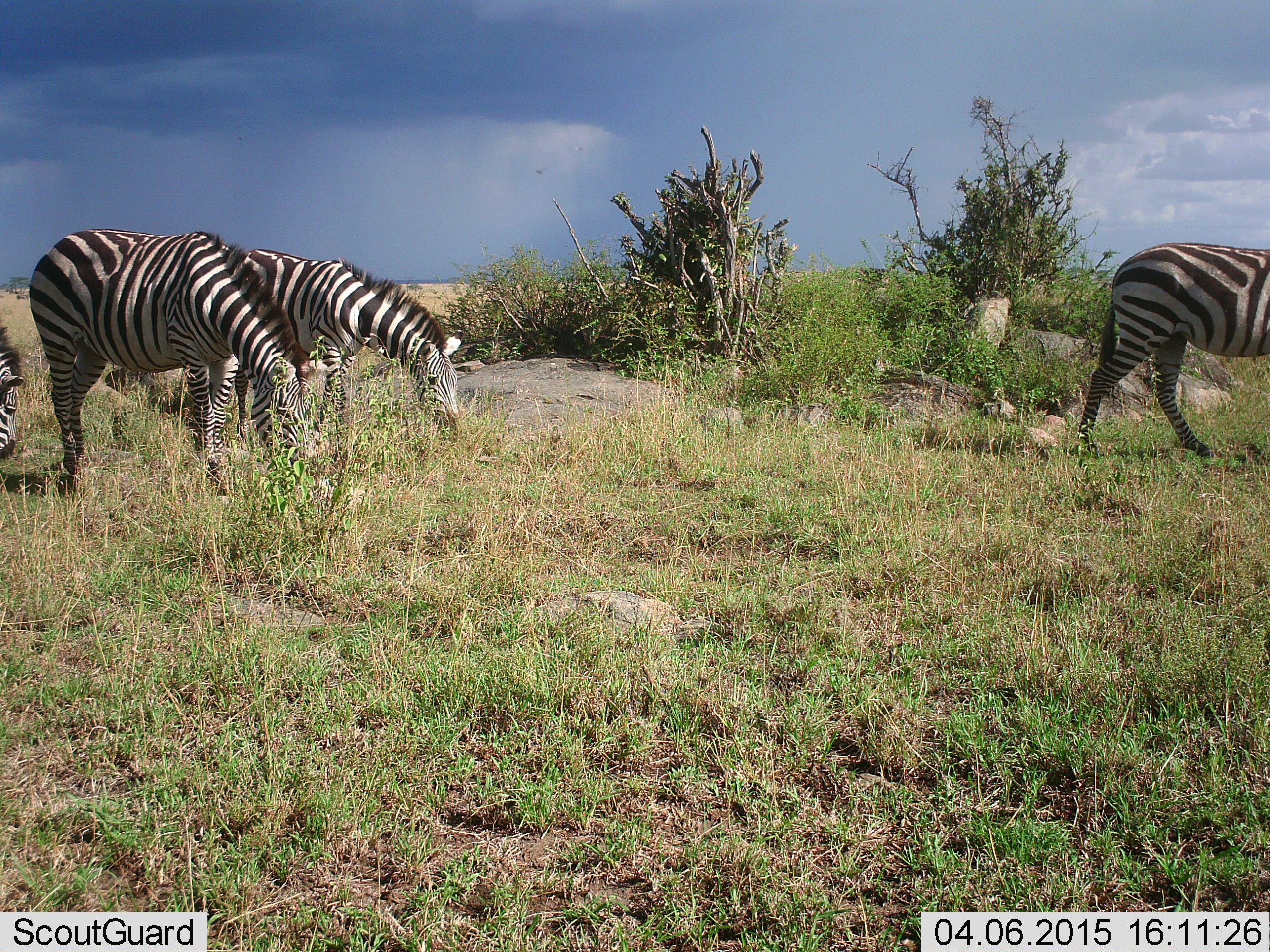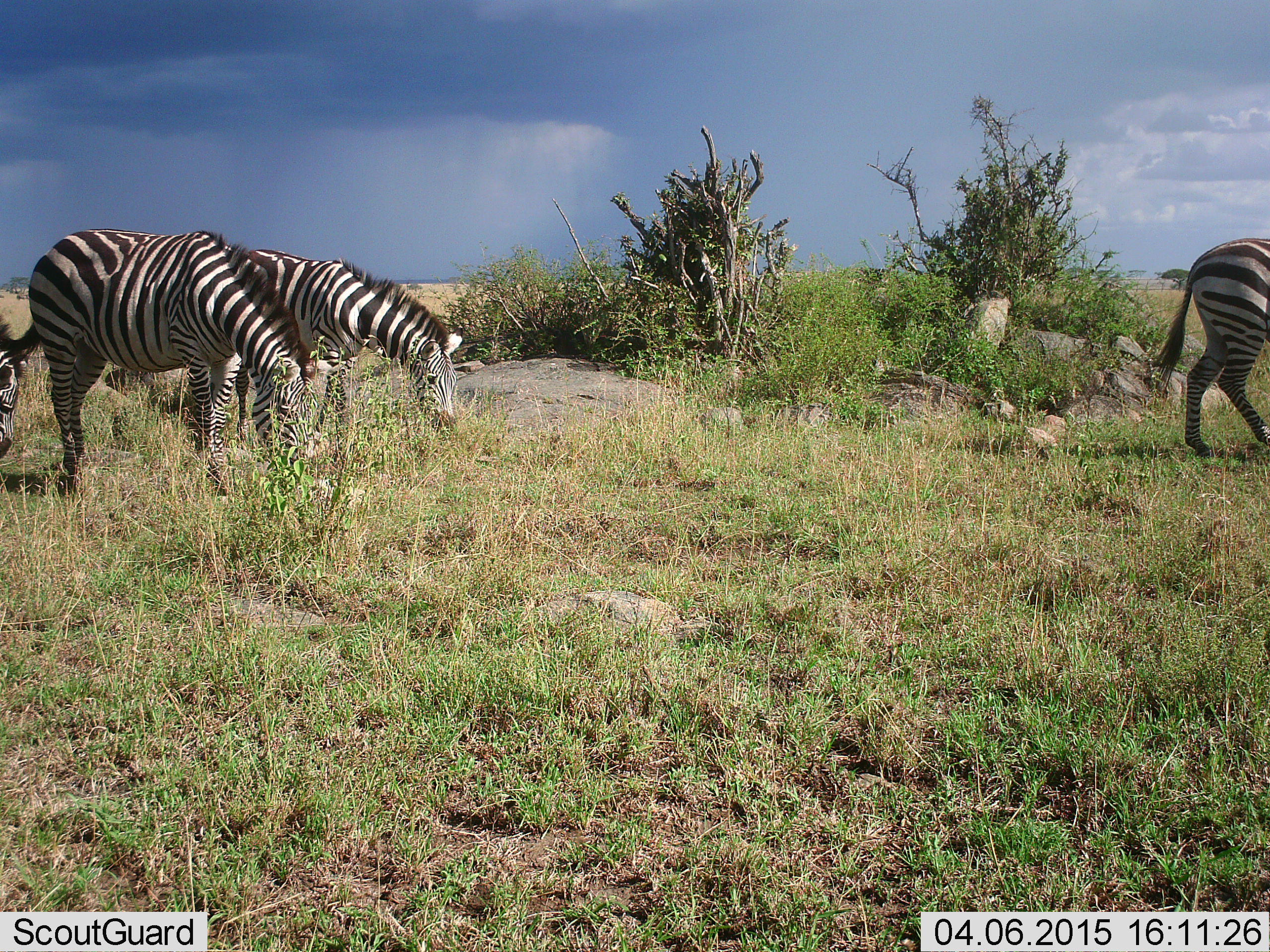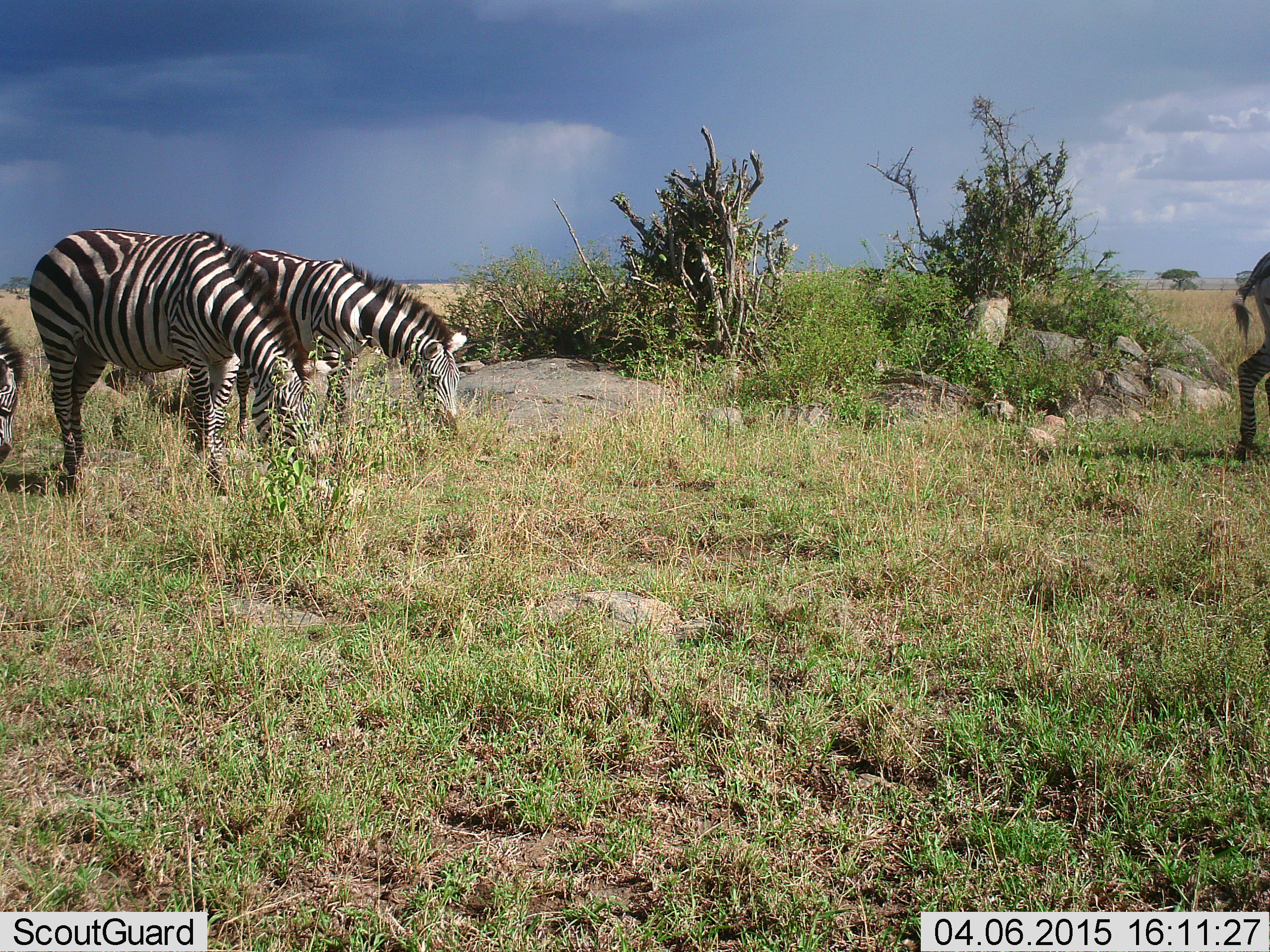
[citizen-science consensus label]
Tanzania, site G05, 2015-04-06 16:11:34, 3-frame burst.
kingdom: Animalia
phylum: Chordata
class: Mammalia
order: Perissodactyla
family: Equidae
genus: Equus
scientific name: Equus quagga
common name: plains zebra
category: zebra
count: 4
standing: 55%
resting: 0%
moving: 55%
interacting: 0%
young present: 0%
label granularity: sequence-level